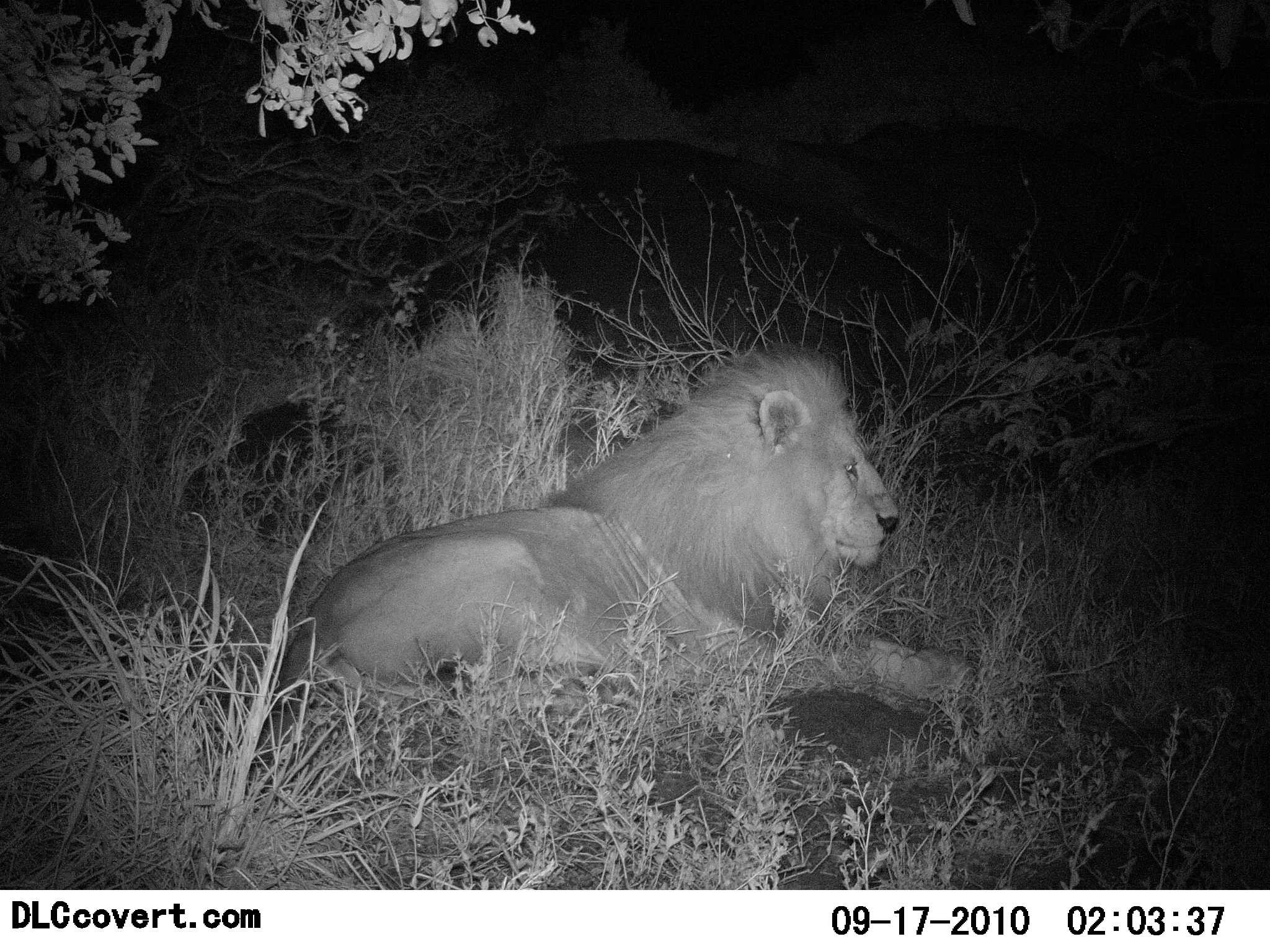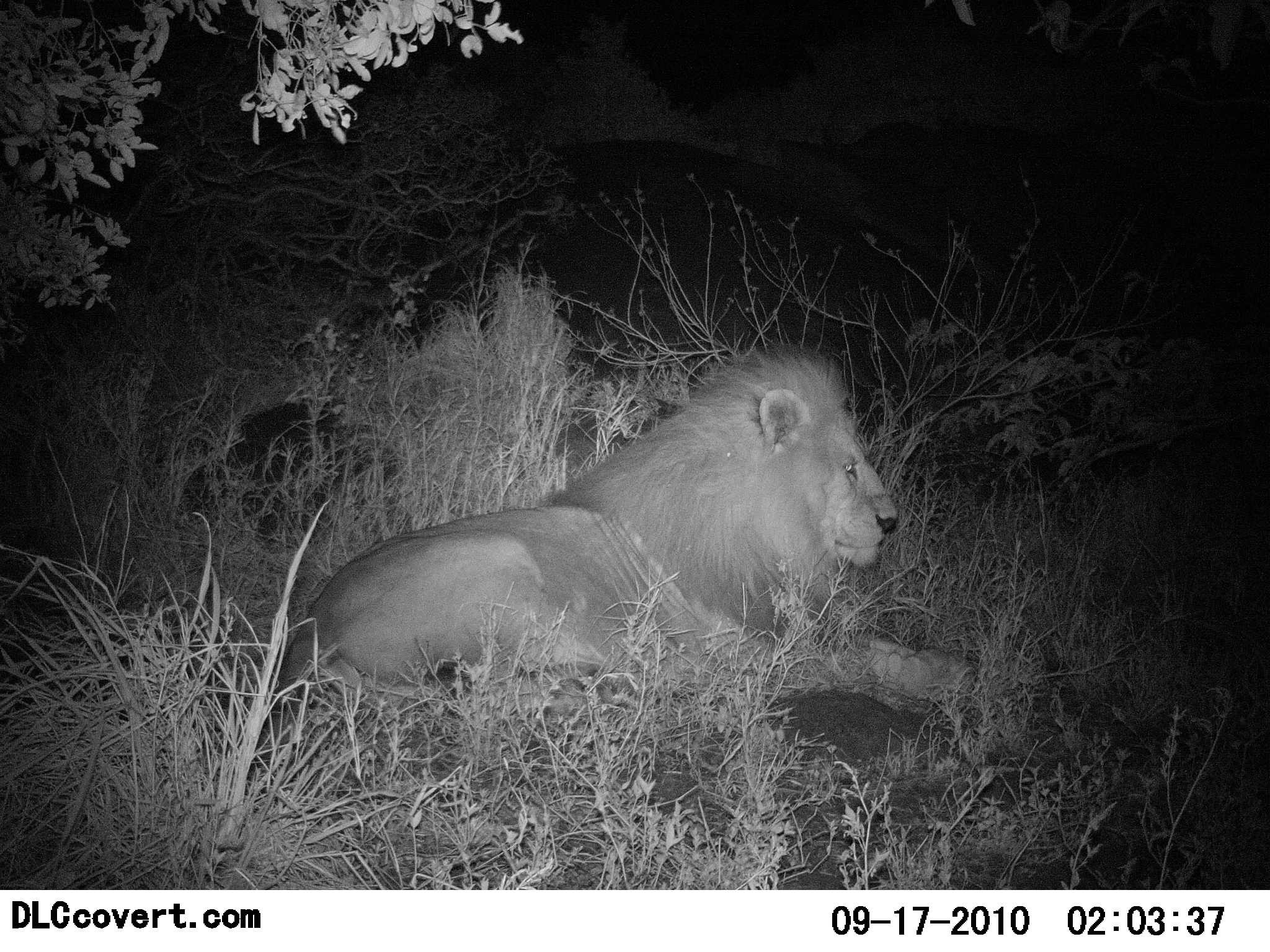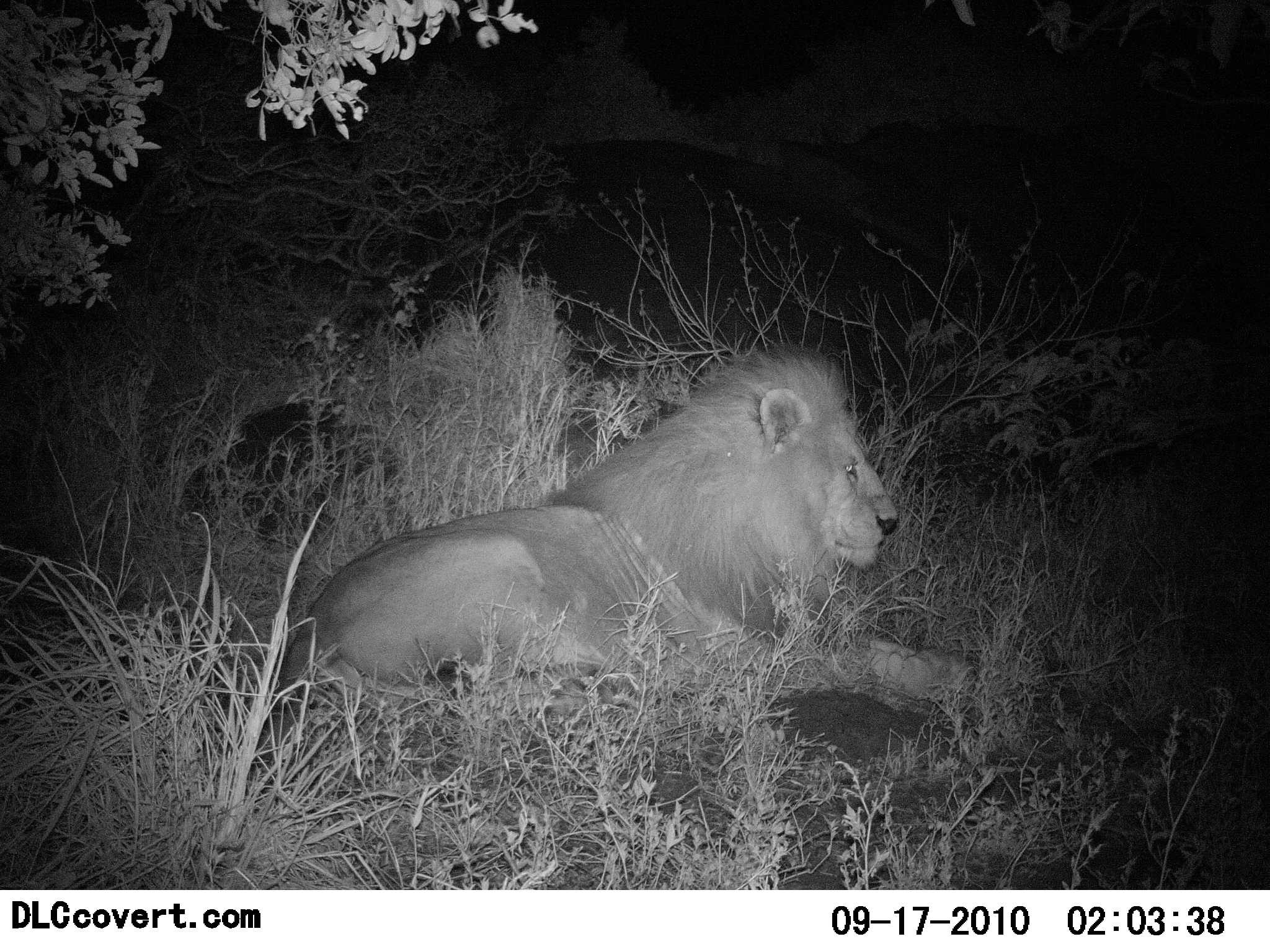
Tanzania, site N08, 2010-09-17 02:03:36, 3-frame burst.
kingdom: Animalia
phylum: Chordata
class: Mammalia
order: Carnivora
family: Felidae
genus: Panthera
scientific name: Panthera leo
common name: lion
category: lionmale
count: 1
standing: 0%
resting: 100%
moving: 0%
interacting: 0%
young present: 0%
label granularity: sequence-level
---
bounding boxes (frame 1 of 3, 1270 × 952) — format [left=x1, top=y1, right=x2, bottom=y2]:
animal: [left=267, top=345, right=984, bottom=773]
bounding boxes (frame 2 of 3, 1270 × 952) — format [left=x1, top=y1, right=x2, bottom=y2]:
animal: [left=266, top=345, right=983, bottom=773]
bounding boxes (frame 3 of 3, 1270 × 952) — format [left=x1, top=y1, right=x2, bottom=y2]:
animal: [left=266, top=345, right=983, bottom=773]